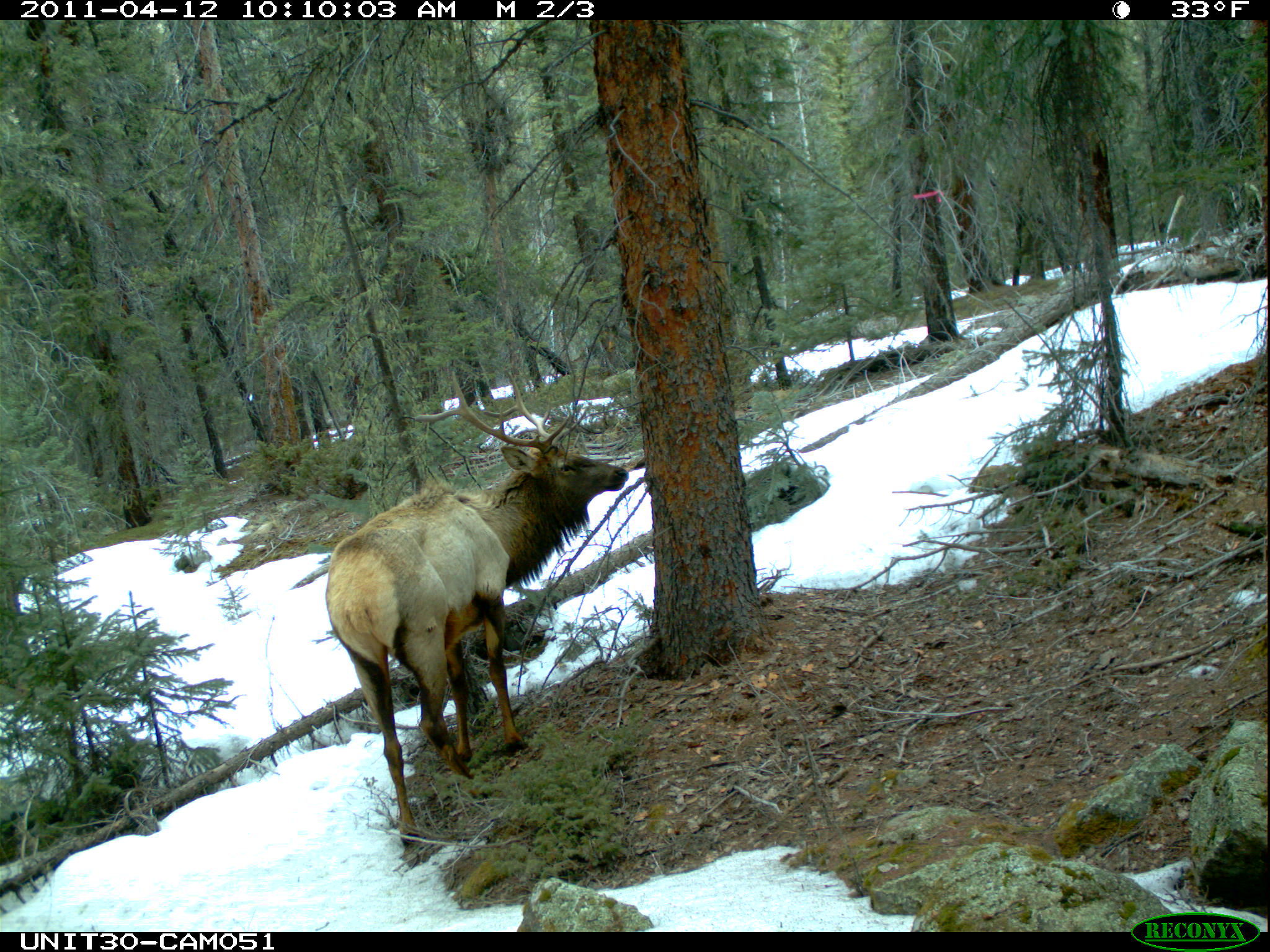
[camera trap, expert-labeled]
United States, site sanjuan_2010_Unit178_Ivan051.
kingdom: Animalia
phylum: Chordata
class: Mammalia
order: Artiodactyla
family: Cervidae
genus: Cervus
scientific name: Cervus elaphus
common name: red deer